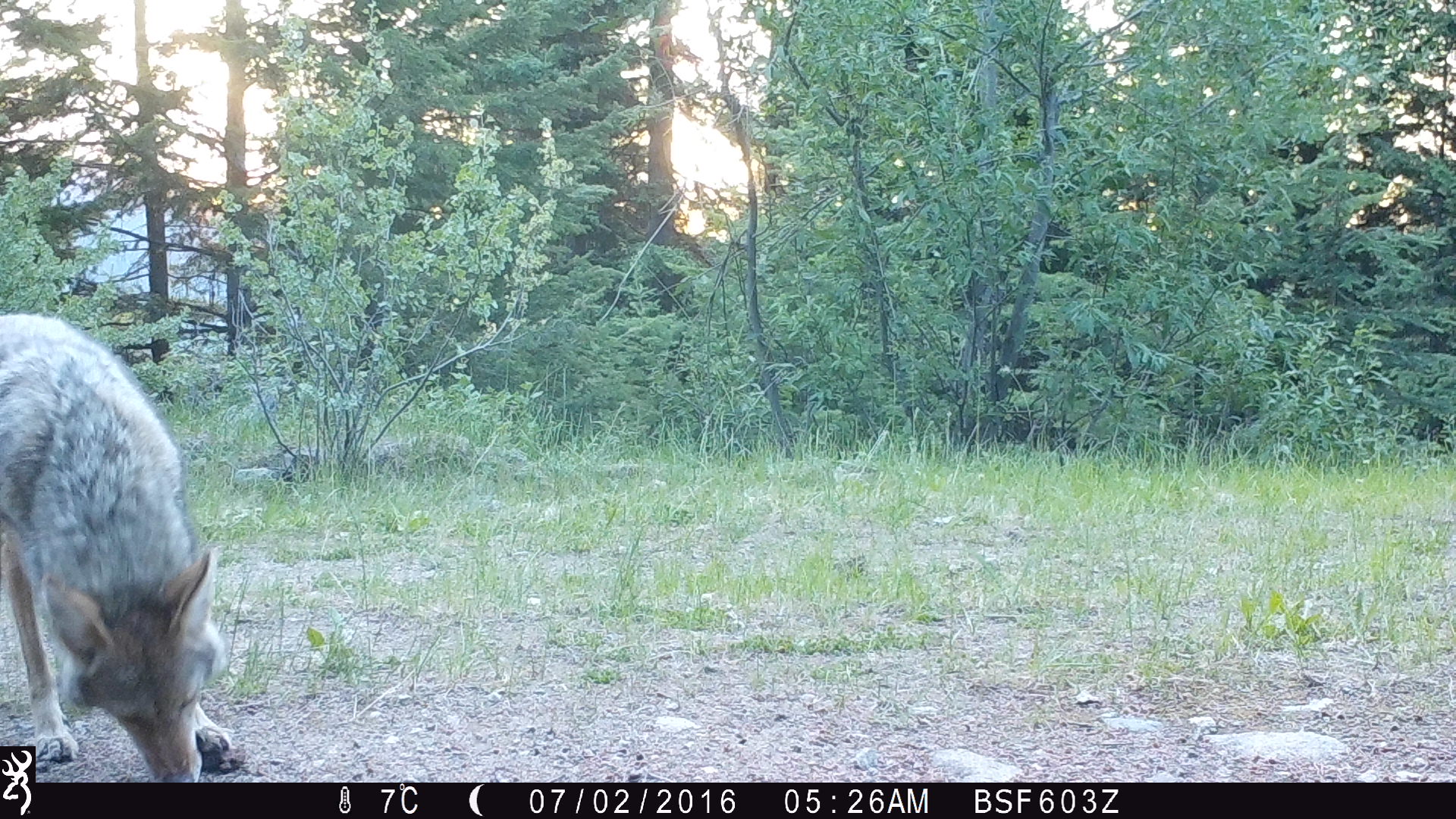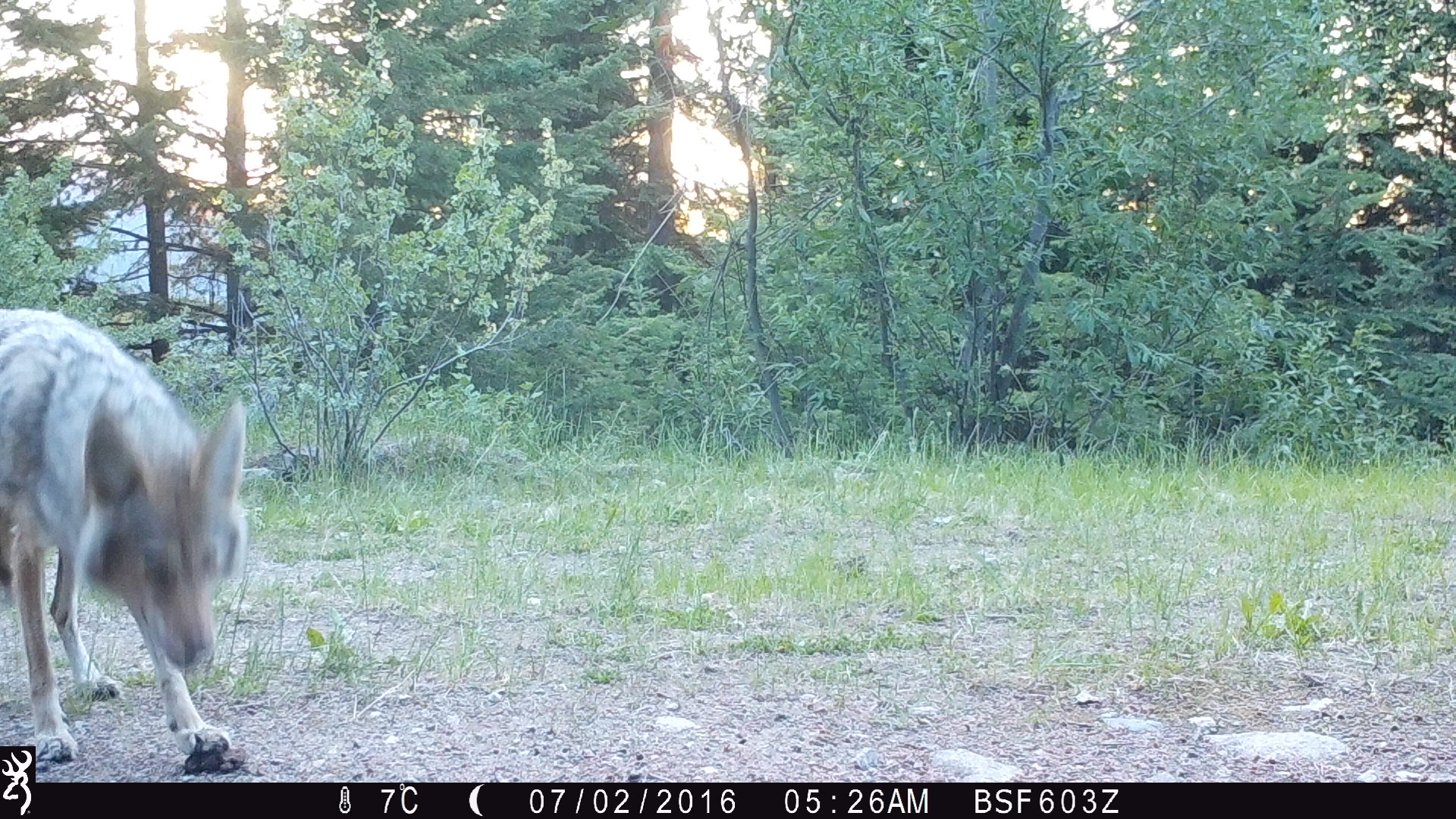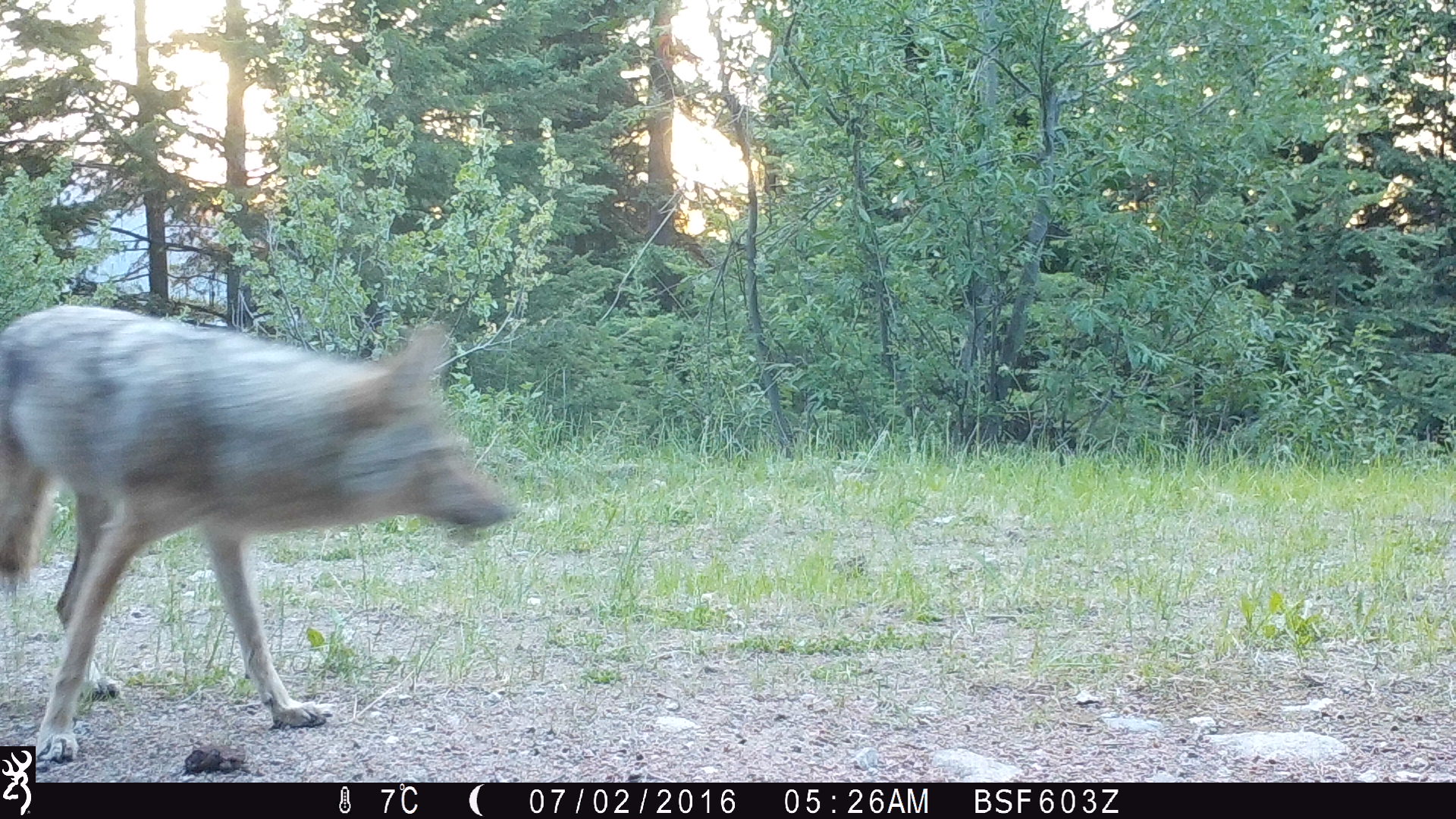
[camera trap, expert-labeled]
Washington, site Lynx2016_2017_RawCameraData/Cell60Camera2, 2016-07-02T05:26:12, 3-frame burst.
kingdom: Animalia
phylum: Chordata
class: Mammalia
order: Carnivora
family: Canidae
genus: Canis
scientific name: Canis latrans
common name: coyote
Canis latrans (coyote). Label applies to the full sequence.